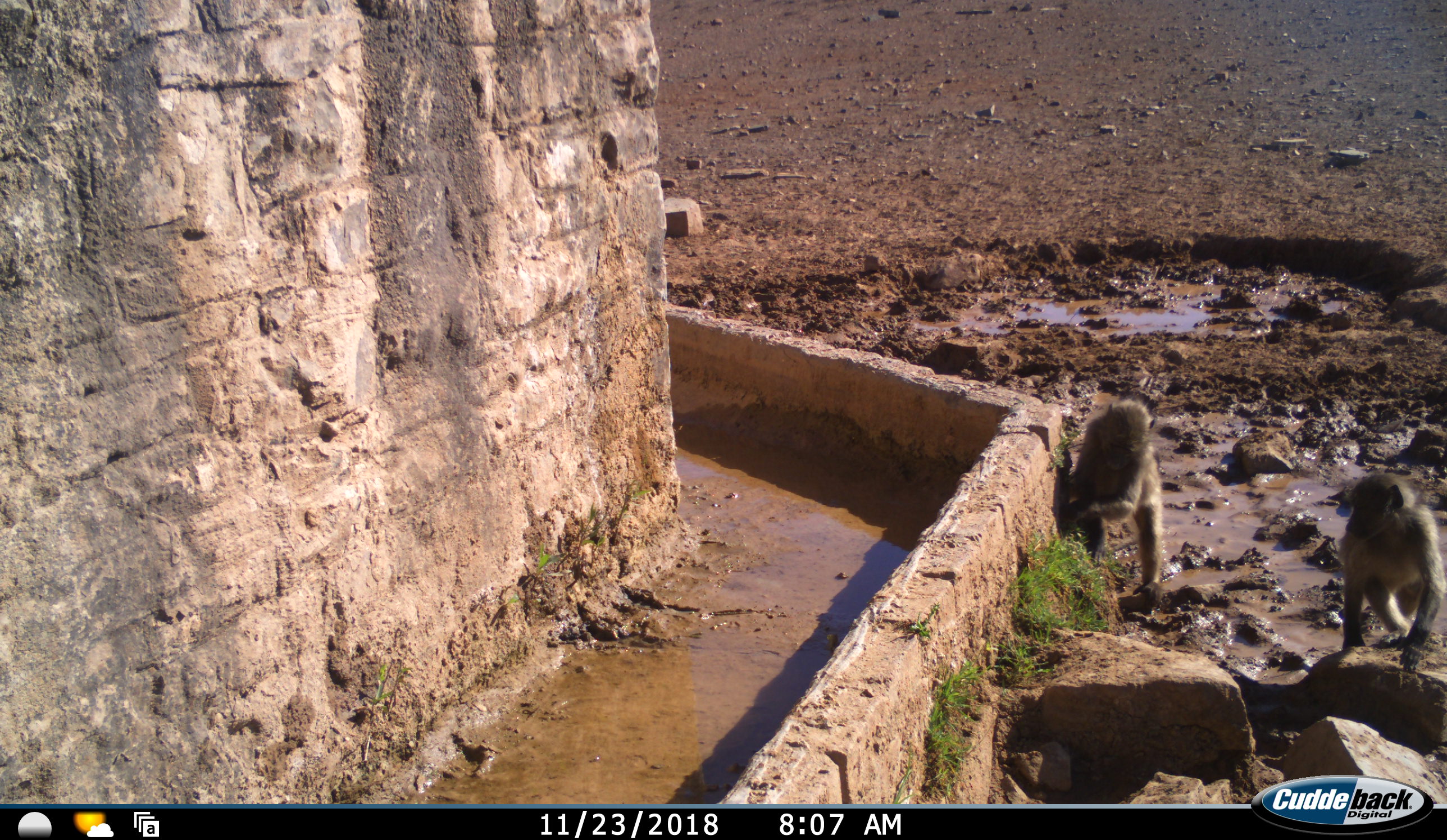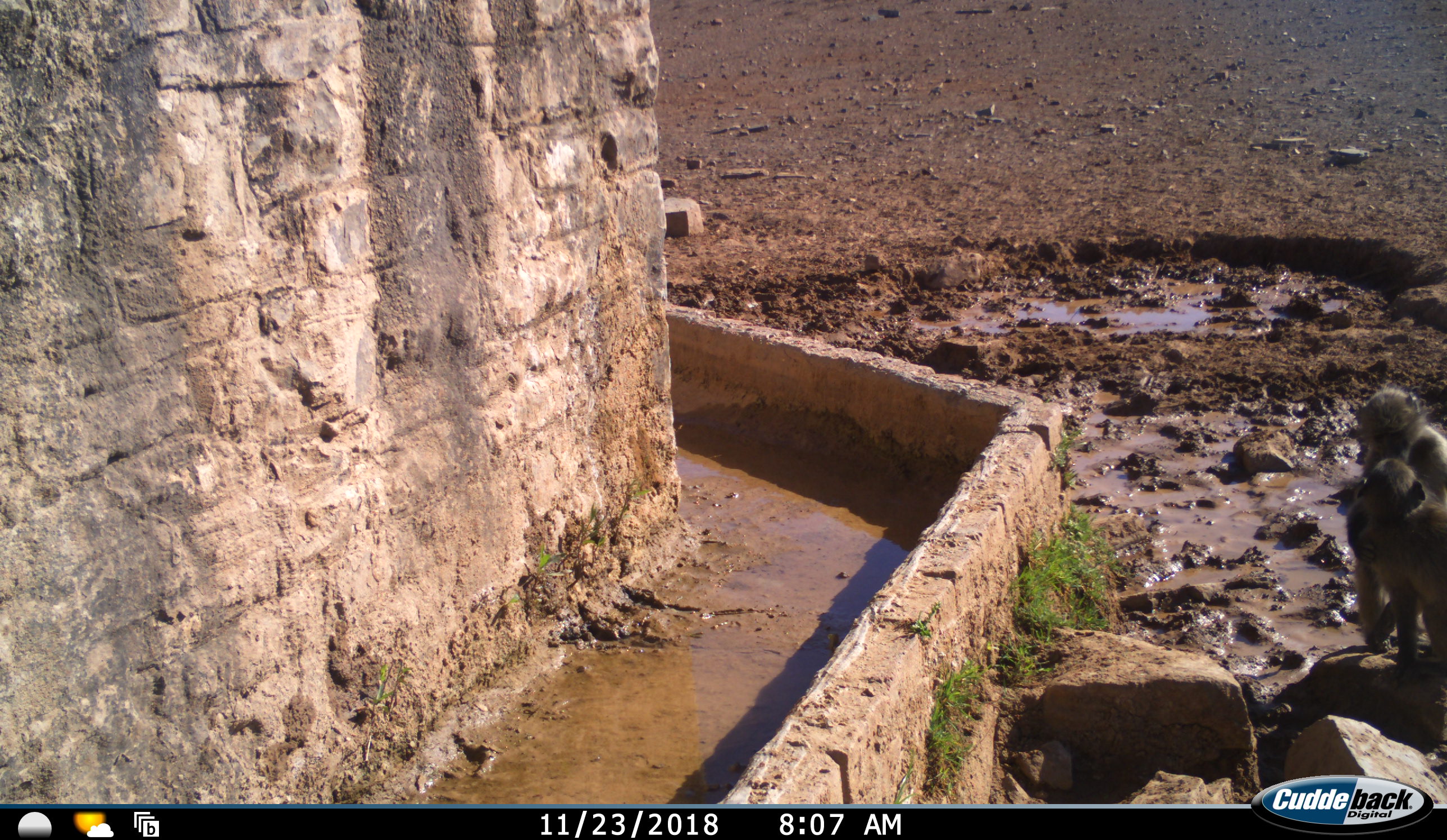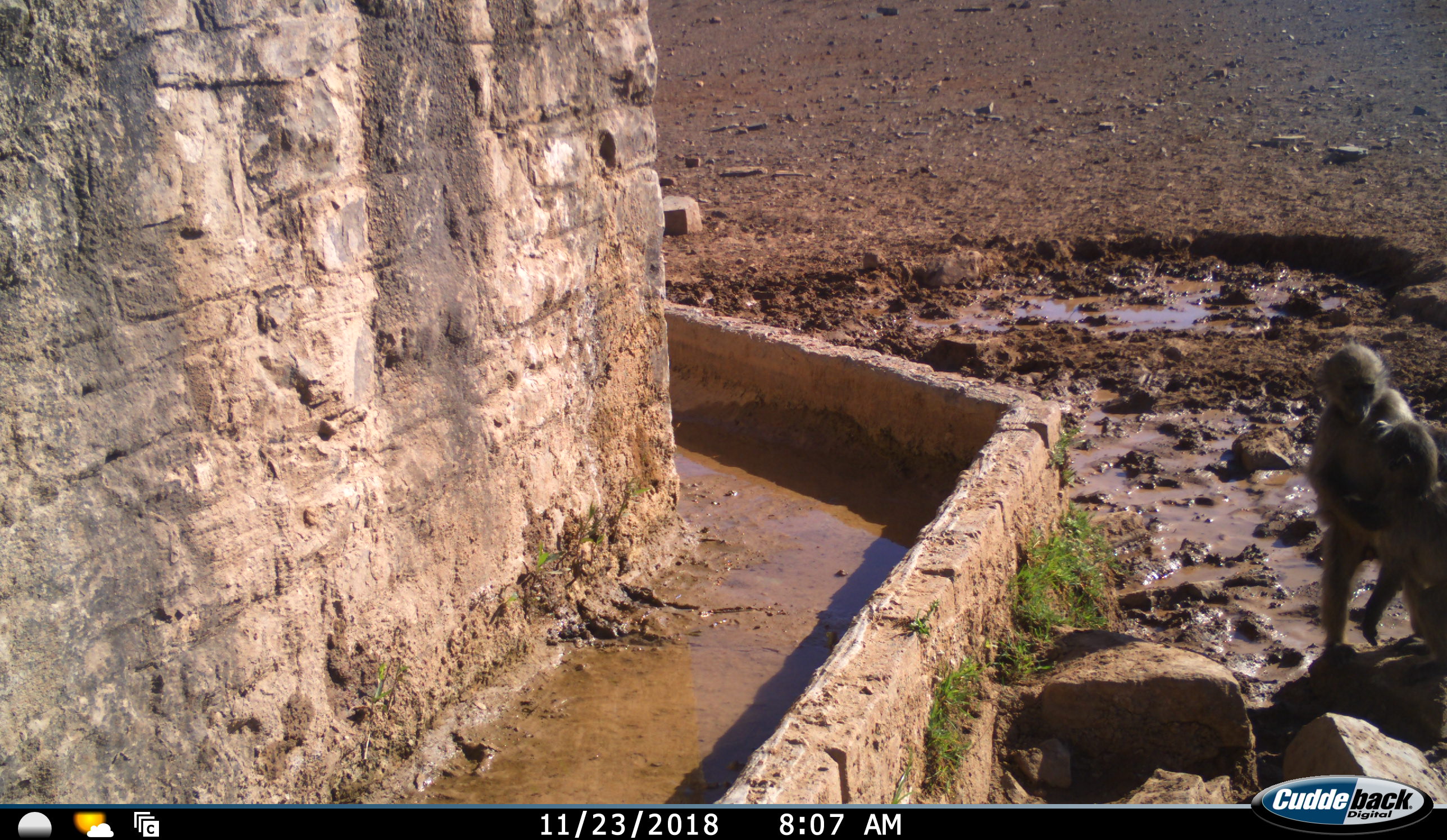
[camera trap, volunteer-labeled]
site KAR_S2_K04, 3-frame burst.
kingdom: Animalia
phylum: Chordata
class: Mammalia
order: Primates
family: Cercopithecidae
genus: Papio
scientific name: Papio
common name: baboon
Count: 2.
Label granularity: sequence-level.